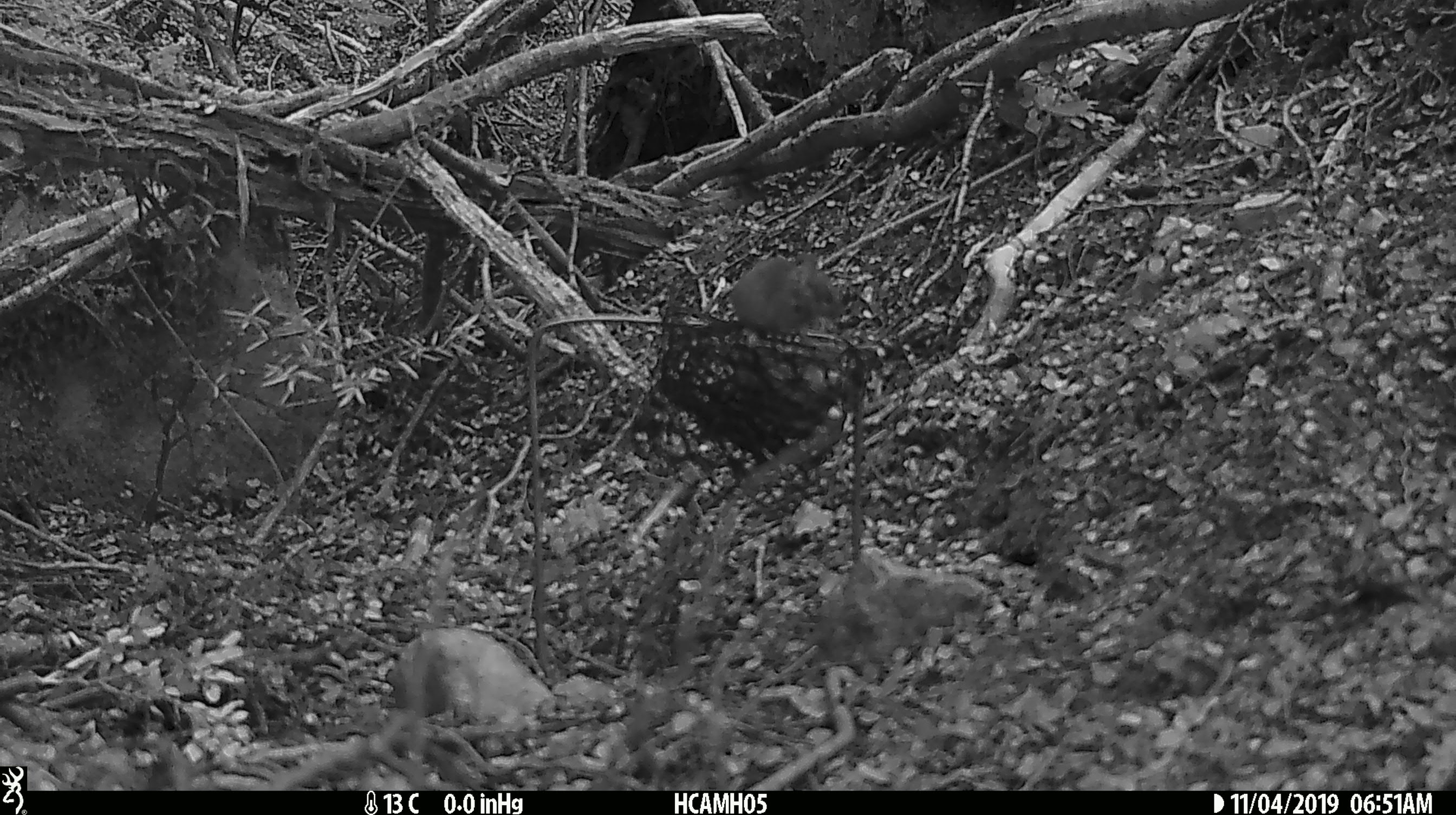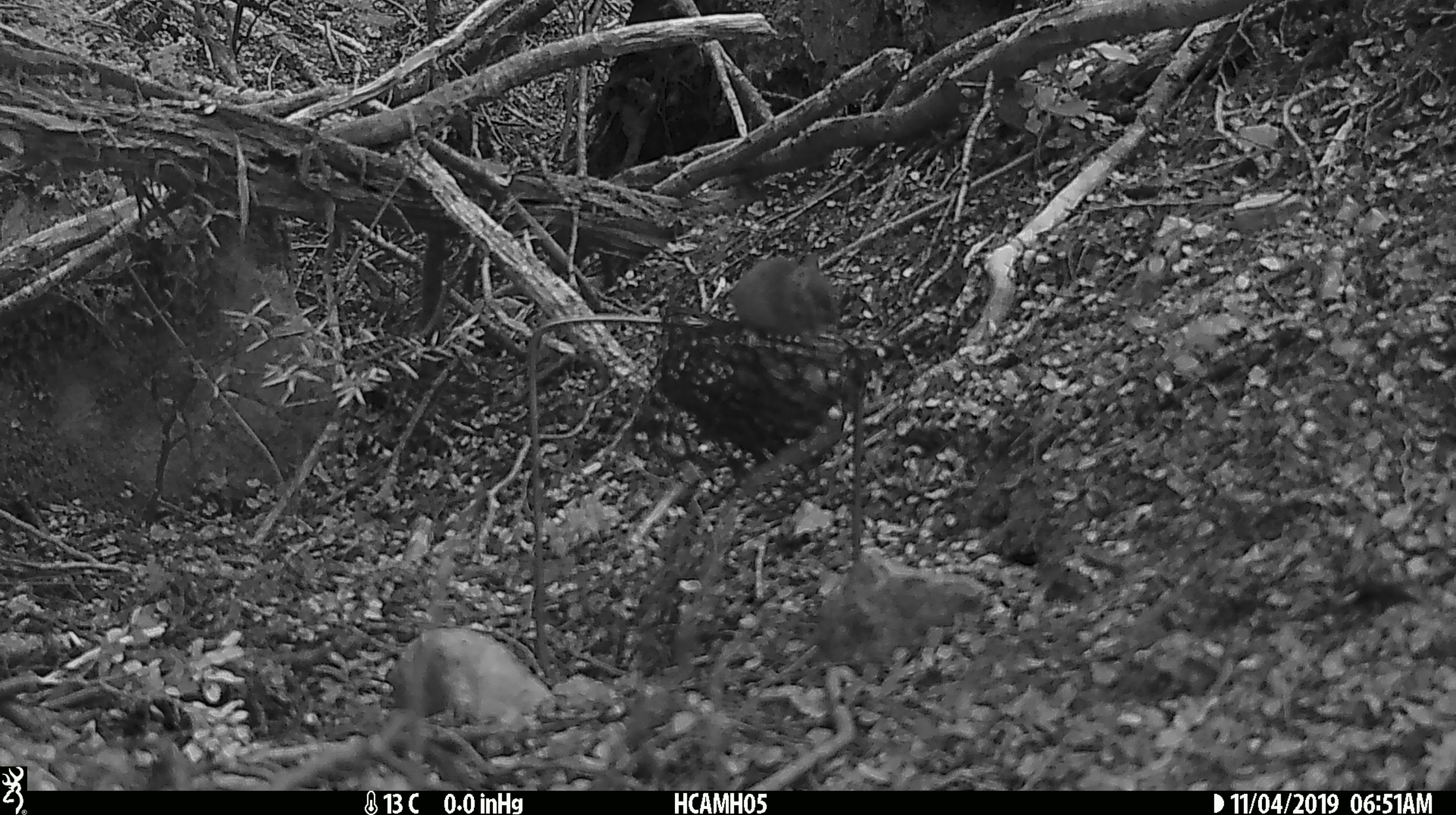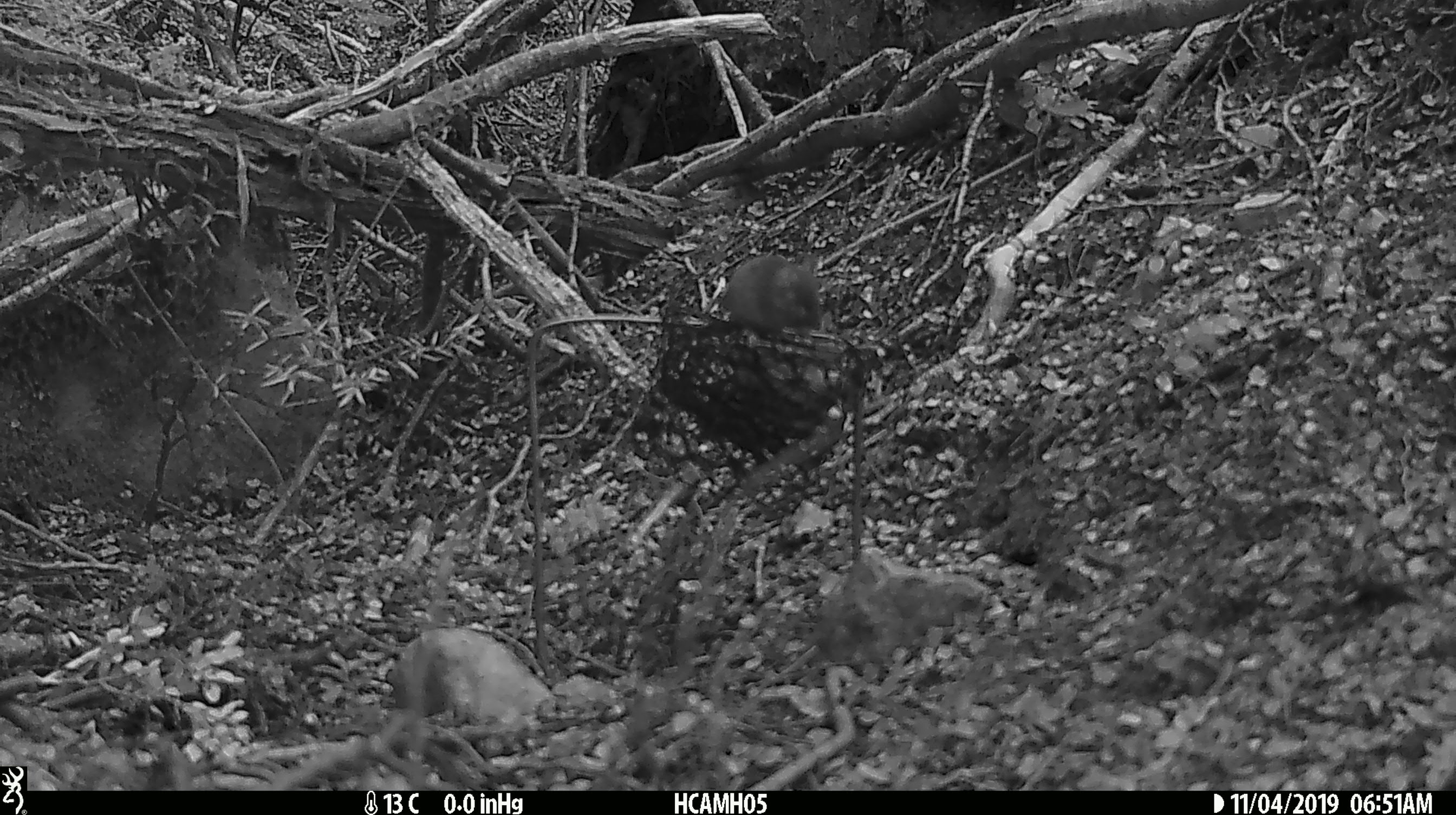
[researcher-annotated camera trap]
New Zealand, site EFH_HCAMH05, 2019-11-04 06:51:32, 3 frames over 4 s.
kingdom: Animalia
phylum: Chordata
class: Mammalia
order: Rodentia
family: Muridae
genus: Mus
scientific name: Mus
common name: mouse